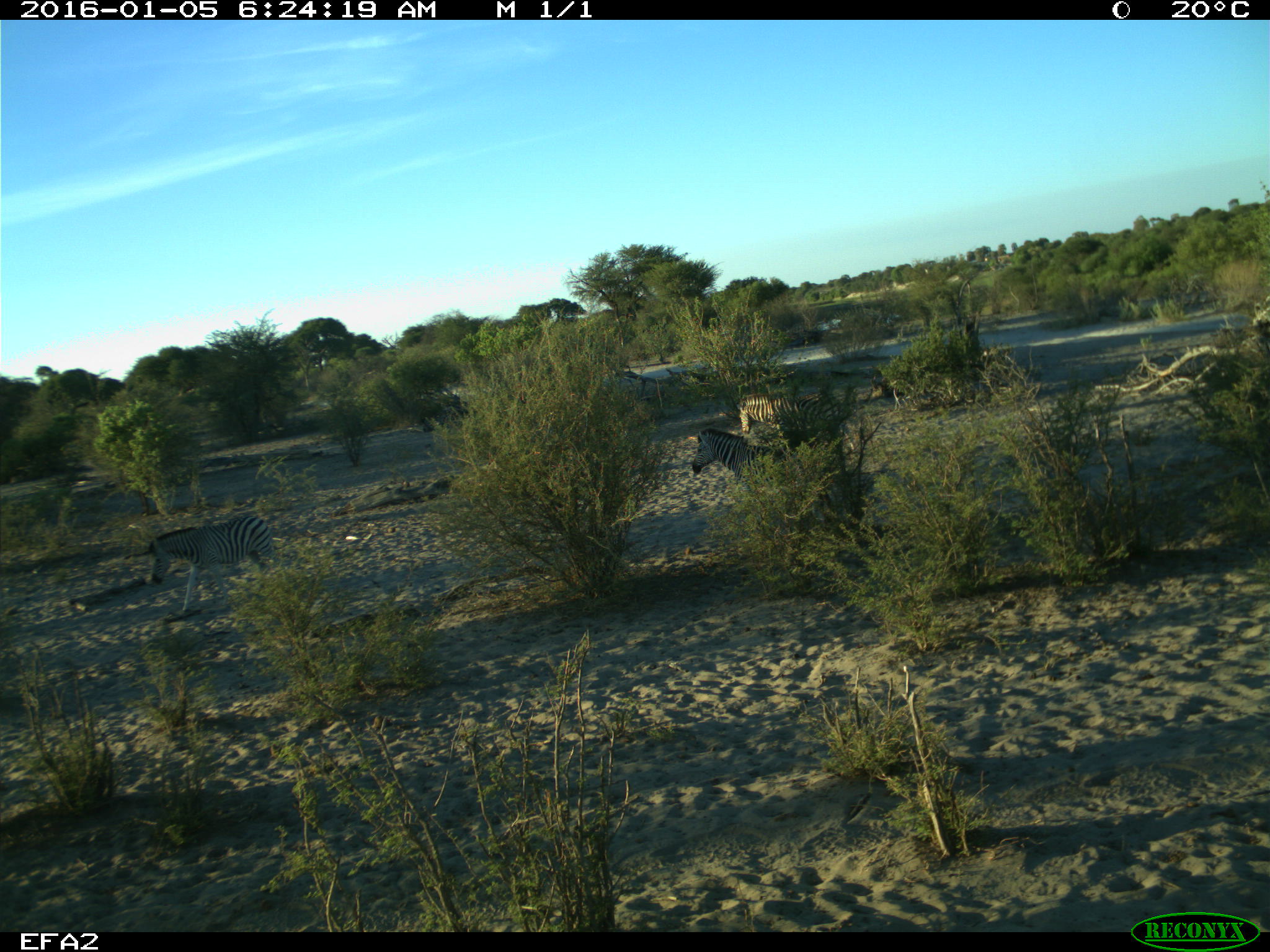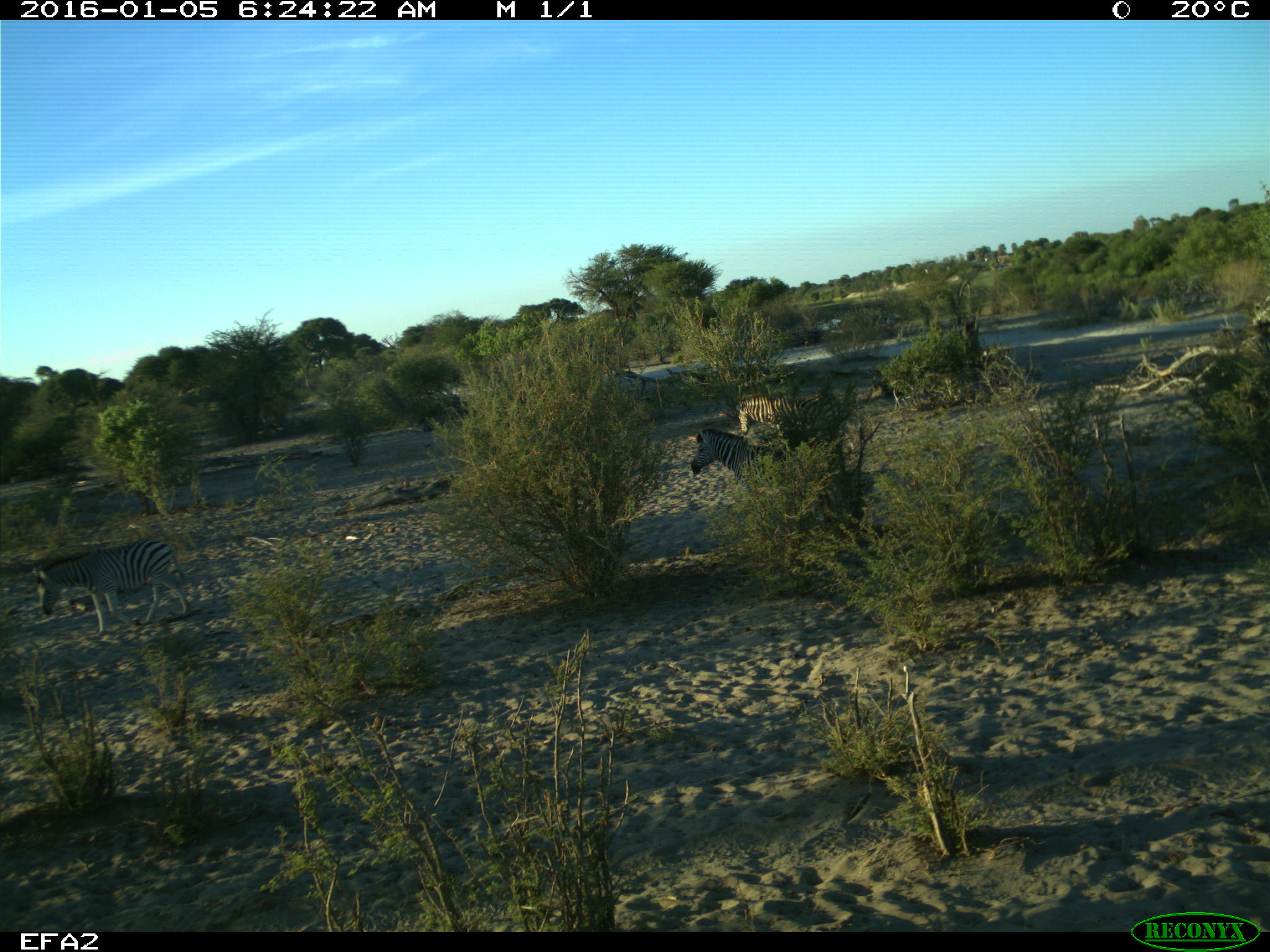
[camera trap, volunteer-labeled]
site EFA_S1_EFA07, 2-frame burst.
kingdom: Animalia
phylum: Chordata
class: Mammalia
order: Perissodactyla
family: Equidae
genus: Equus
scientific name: Equus quagga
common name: plains zebra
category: zebraplains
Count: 3.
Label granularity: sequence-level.